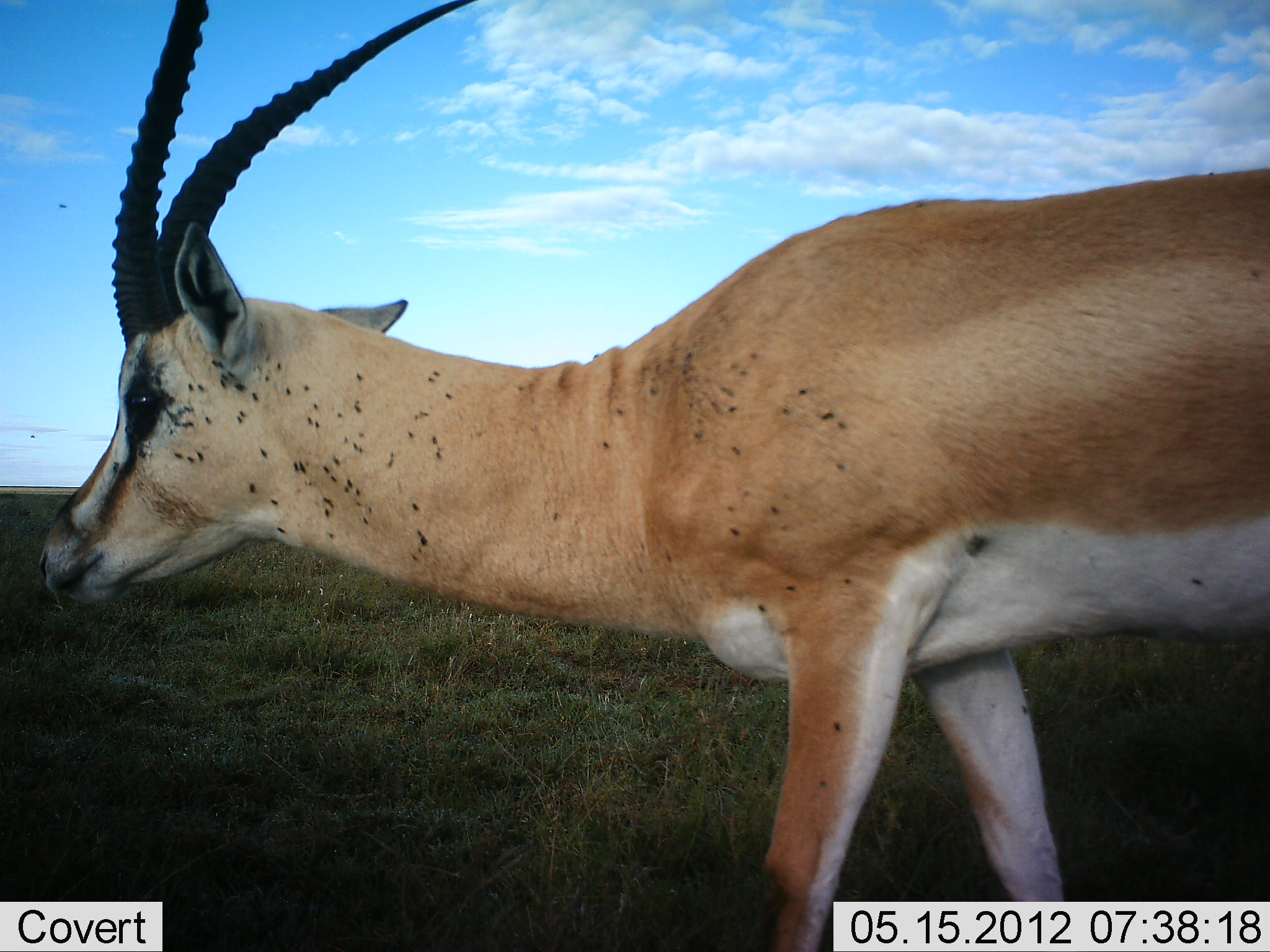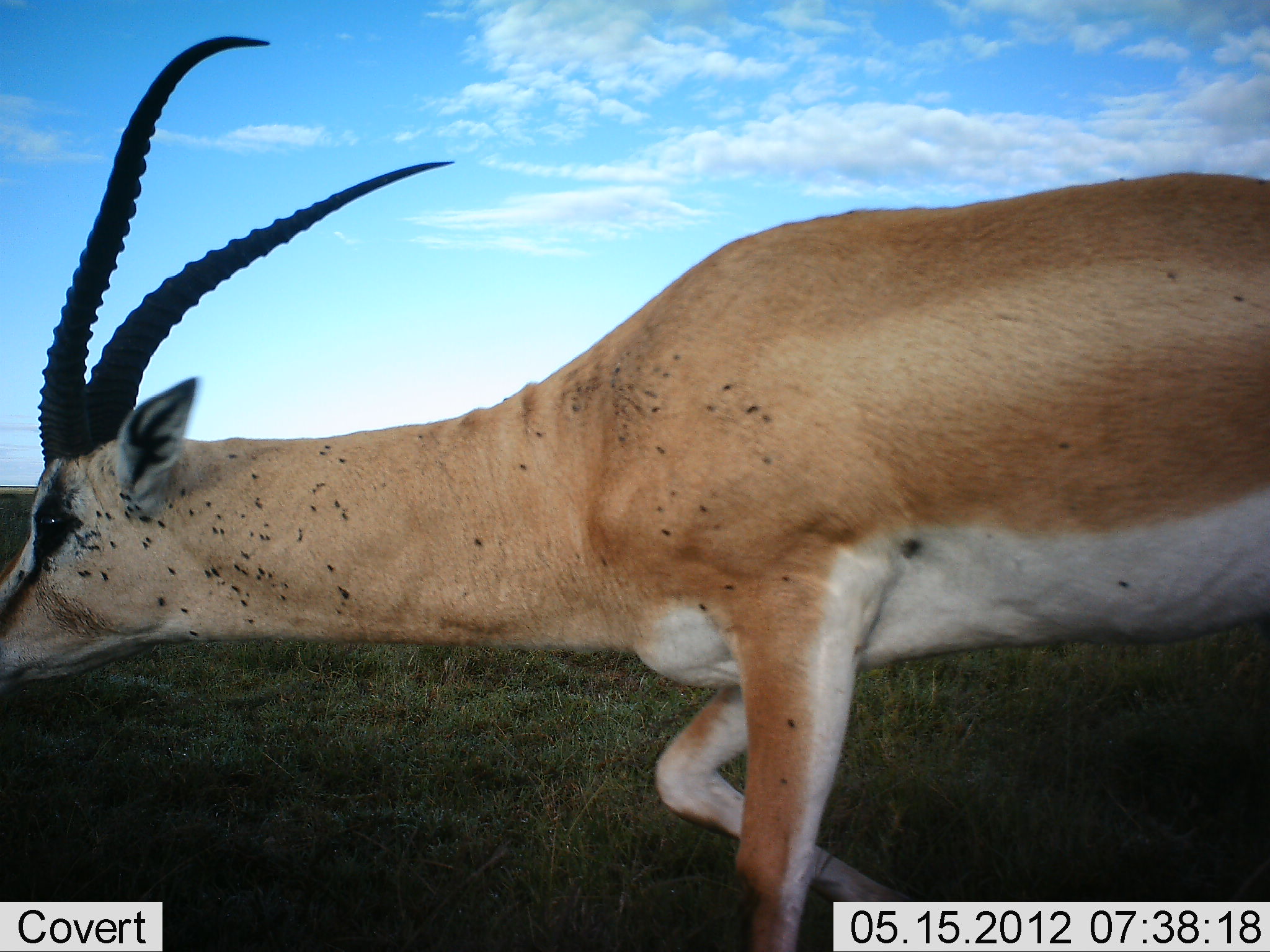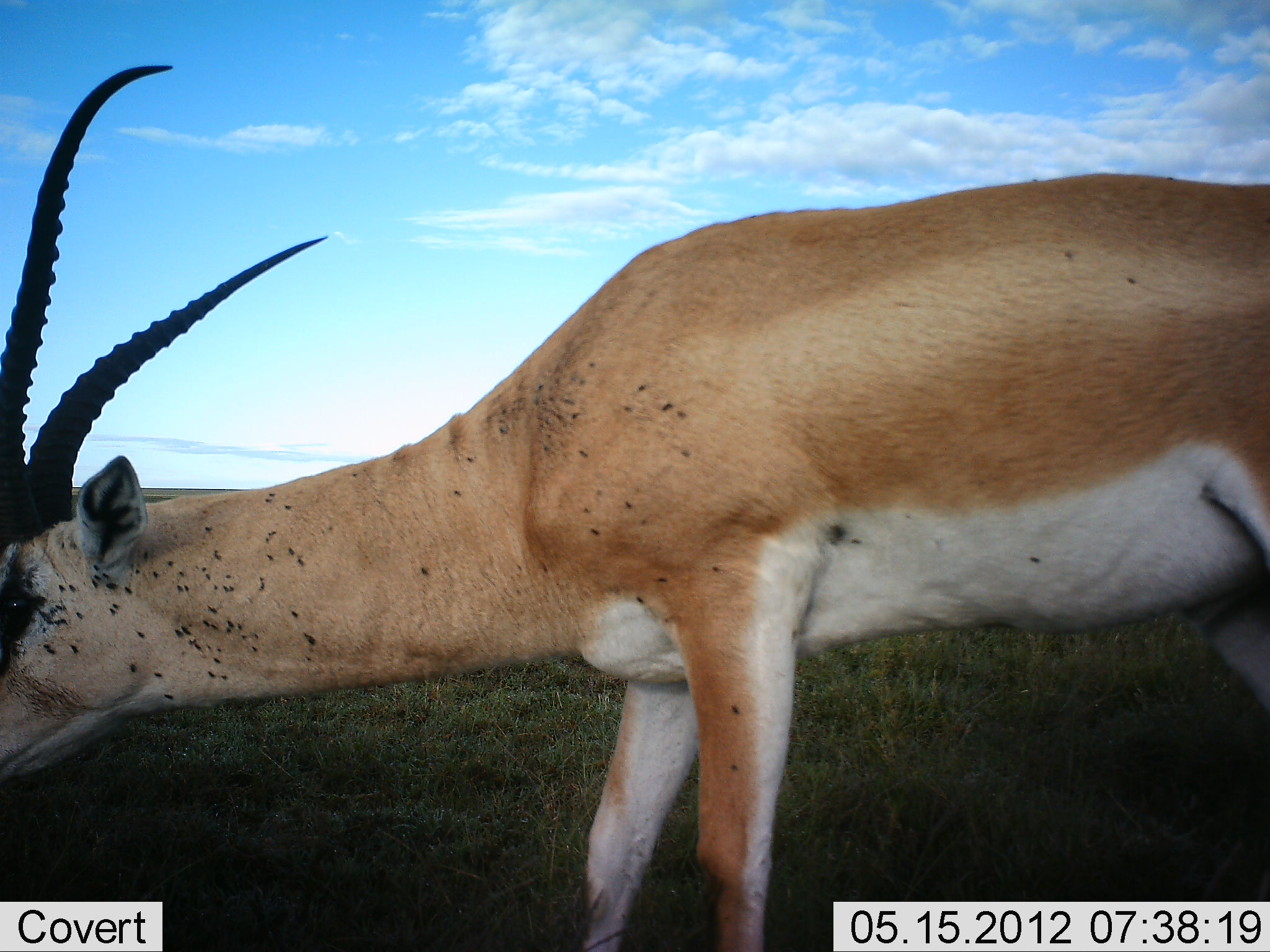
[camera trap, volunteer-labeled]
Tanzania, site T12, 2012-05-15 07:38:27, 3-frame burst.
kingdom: Animalia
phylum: Chordata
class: Mammalia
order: Artiodactyla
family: Bovidae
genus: Nanger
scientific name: Nanger granti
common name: grant's gazelle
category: gazellegrants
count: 1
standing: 10%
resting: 0%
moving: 90%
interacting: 0%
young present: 0%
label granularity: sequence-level